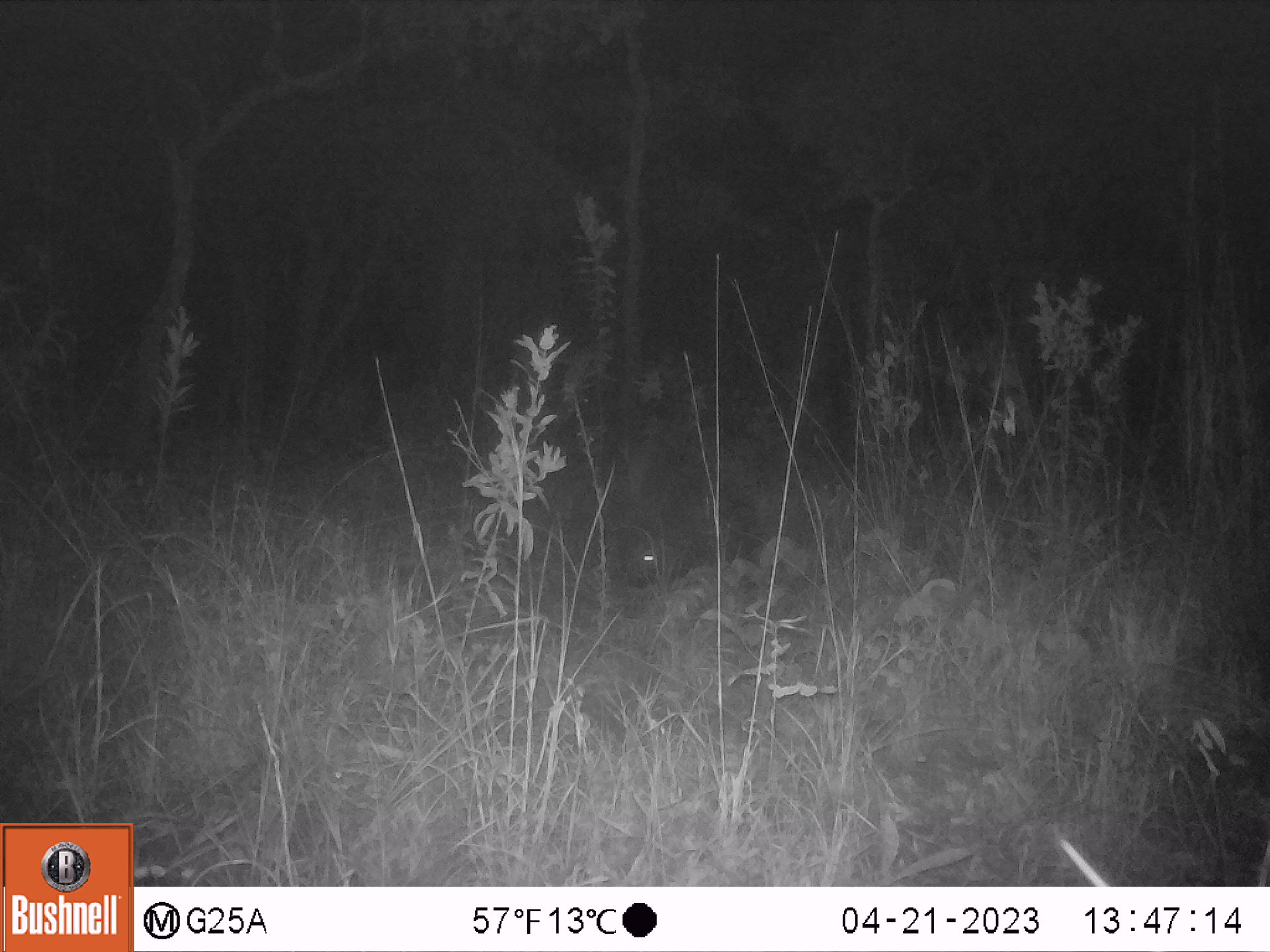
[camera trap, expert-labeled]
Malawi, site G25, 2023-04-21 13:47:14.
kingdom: Animalia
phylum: Chordata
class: Mammalia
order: Rodentia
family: Hystricidae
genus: Hystrix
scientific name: Hystrix africaeaustralis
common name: cape porcupine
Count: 1.